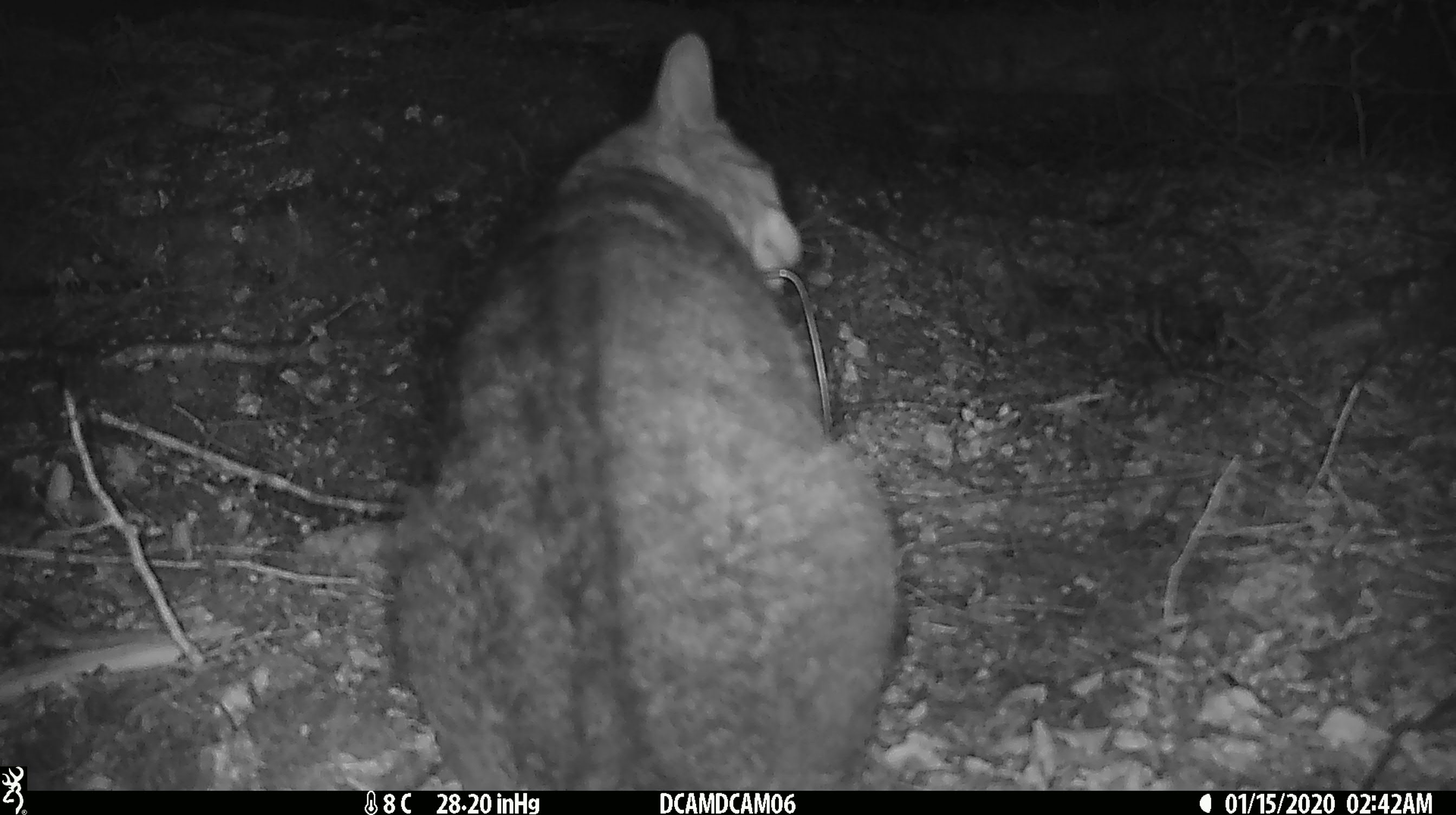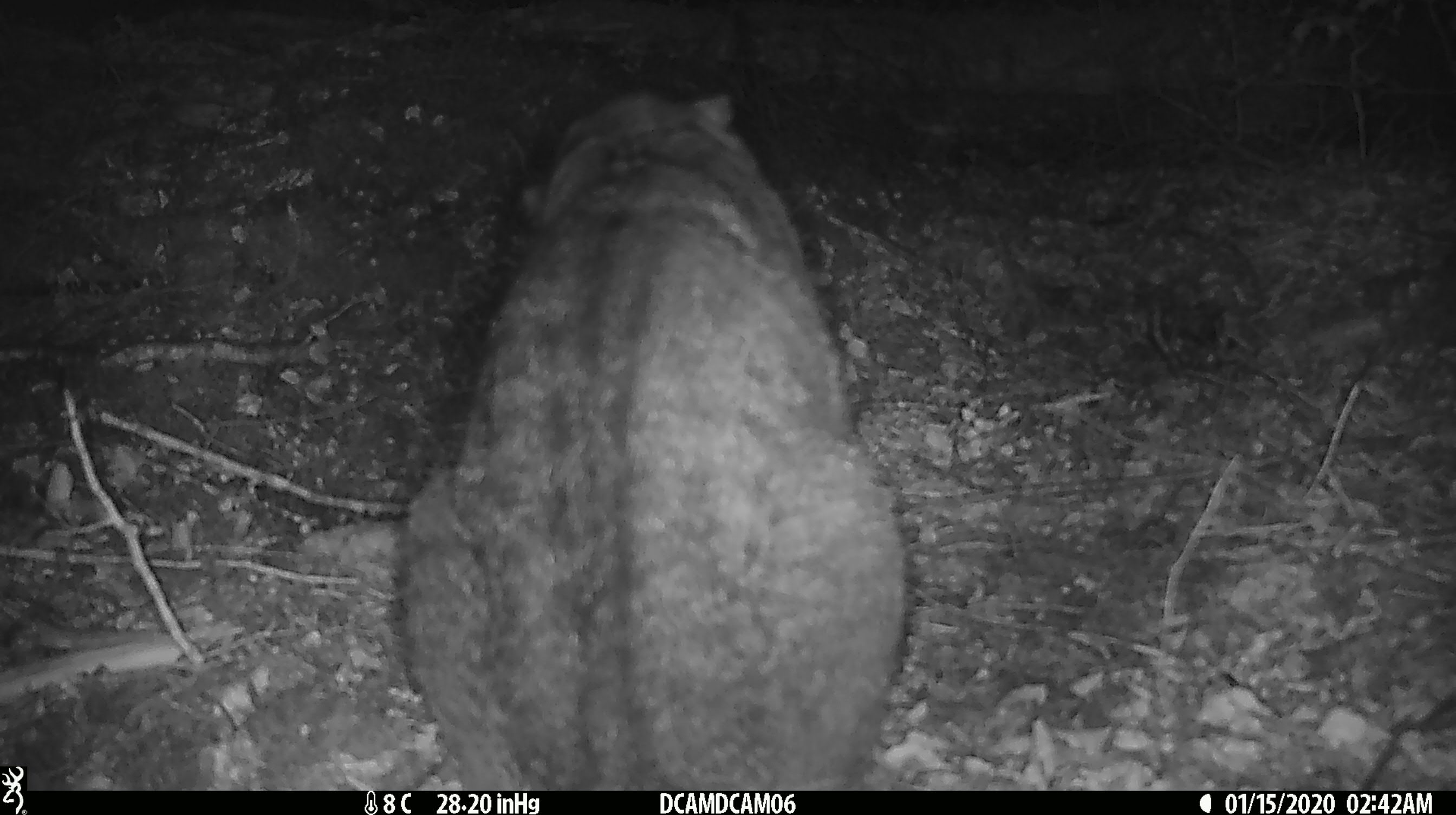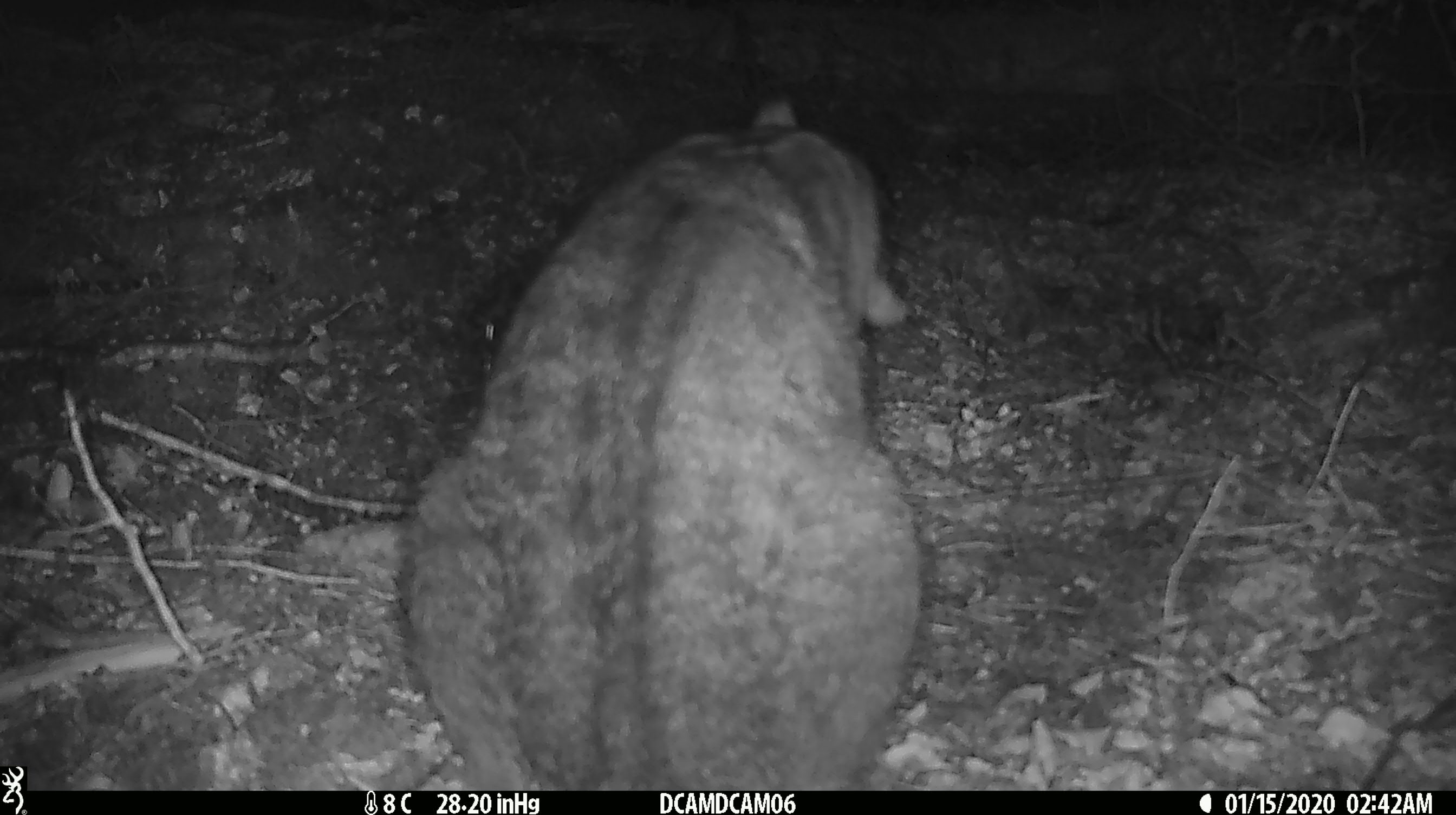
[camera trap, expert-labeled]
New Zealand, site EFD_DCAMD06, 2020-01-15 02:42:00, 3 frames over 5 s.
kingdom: Animalia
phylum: Chordata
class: Mammalia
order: Carnivora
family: Felidae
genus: Felis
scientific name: Felis catus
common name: domestic cat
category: cat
Cat (domestic cat) (Felis catus).